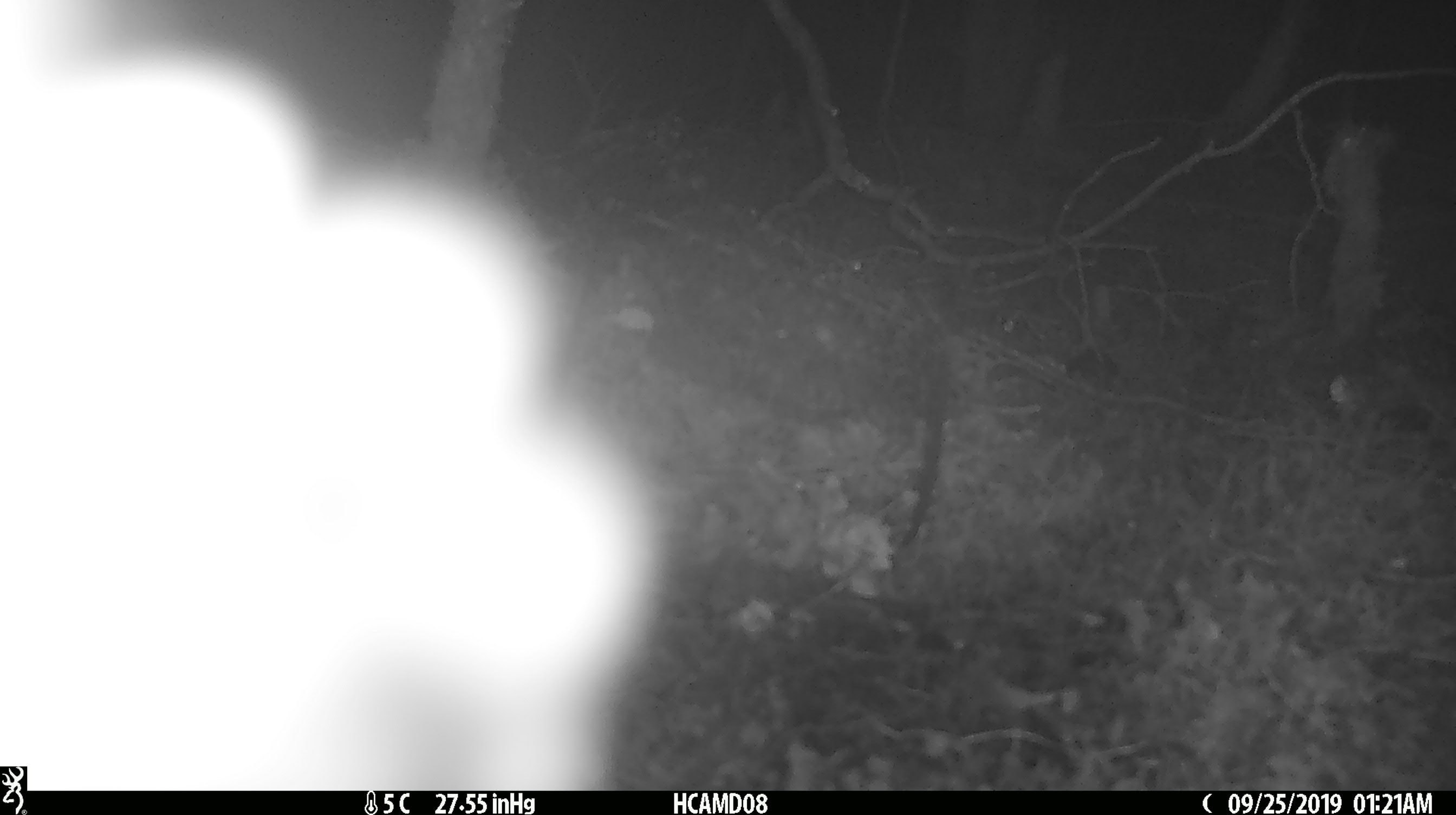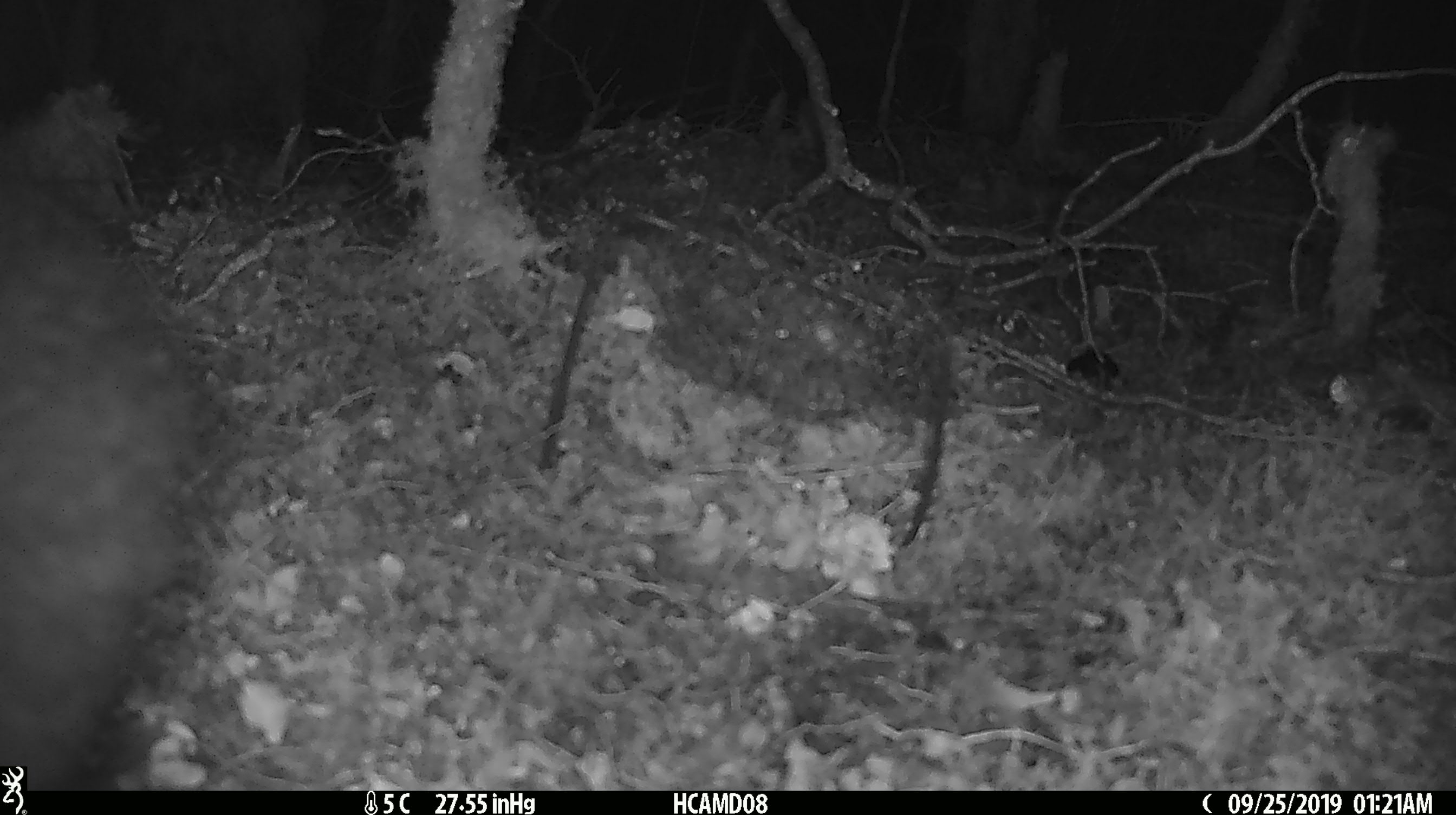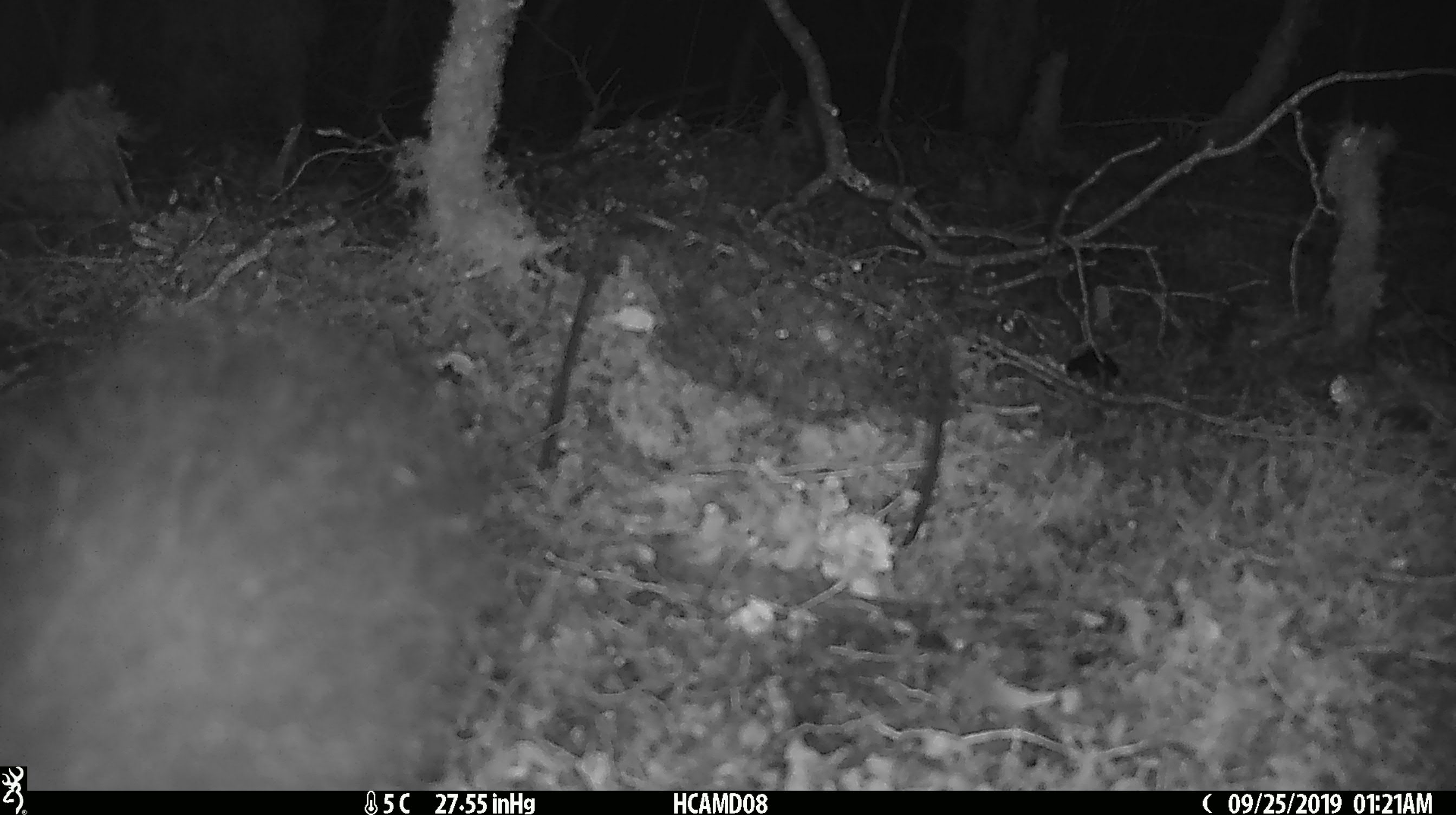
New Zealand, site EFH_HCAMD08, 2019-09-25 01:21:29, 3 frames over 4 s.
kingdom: Animalia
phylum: Chordata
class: Mammalia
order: Diprotodontia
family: Phalangeridae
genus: Trichosurus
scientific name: Trichosurus vulpecula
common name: common brushtail possum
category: possum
Possum (common brushtail possum) (Trichosurus vulpecula).